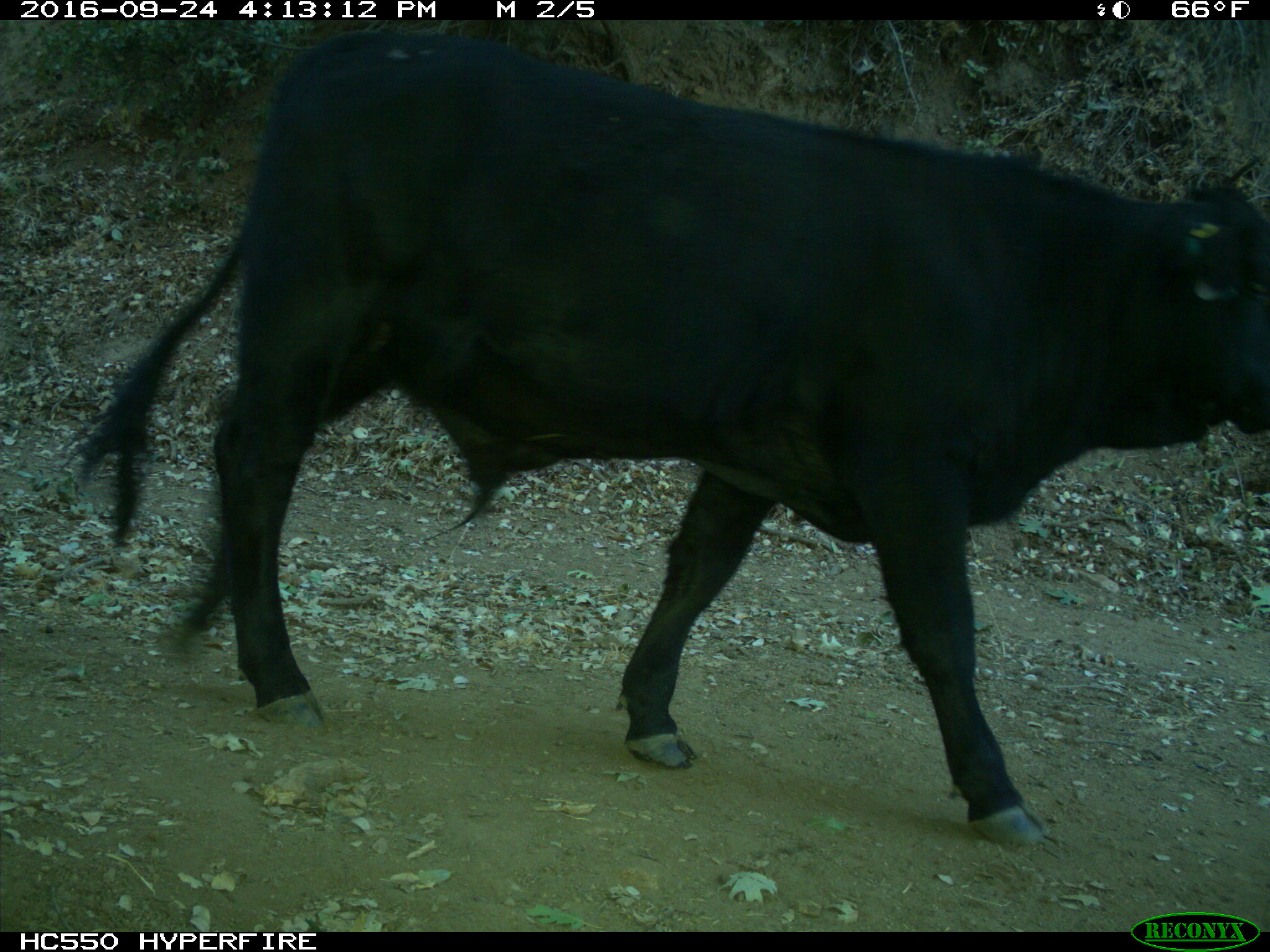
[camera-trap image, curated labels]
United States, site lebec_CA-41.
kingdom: Animalia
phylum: Chordata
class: Mammalia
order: Artiodactyla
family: Bovidae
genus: Bos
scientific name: Bos taurus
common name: domestic cow